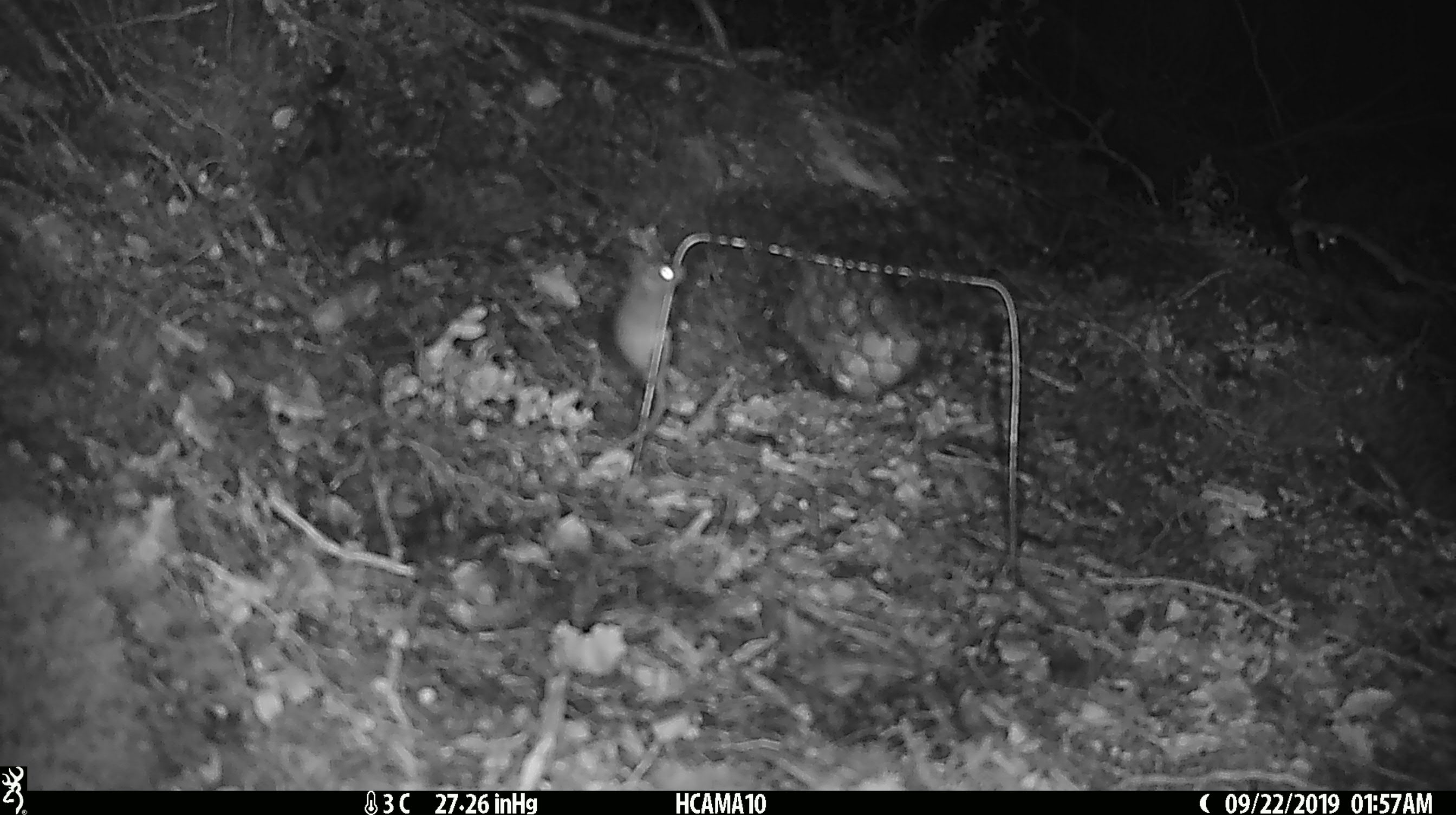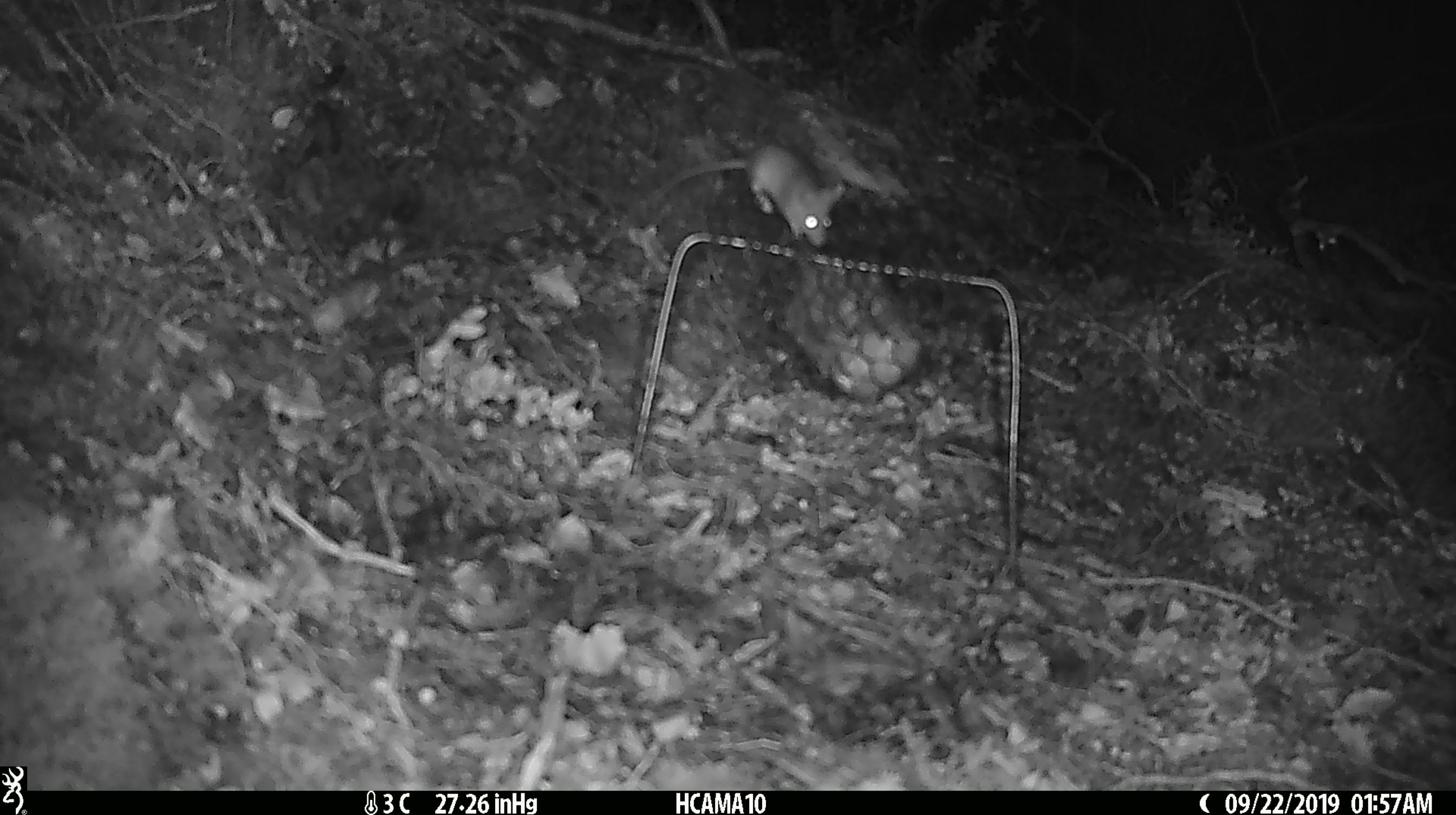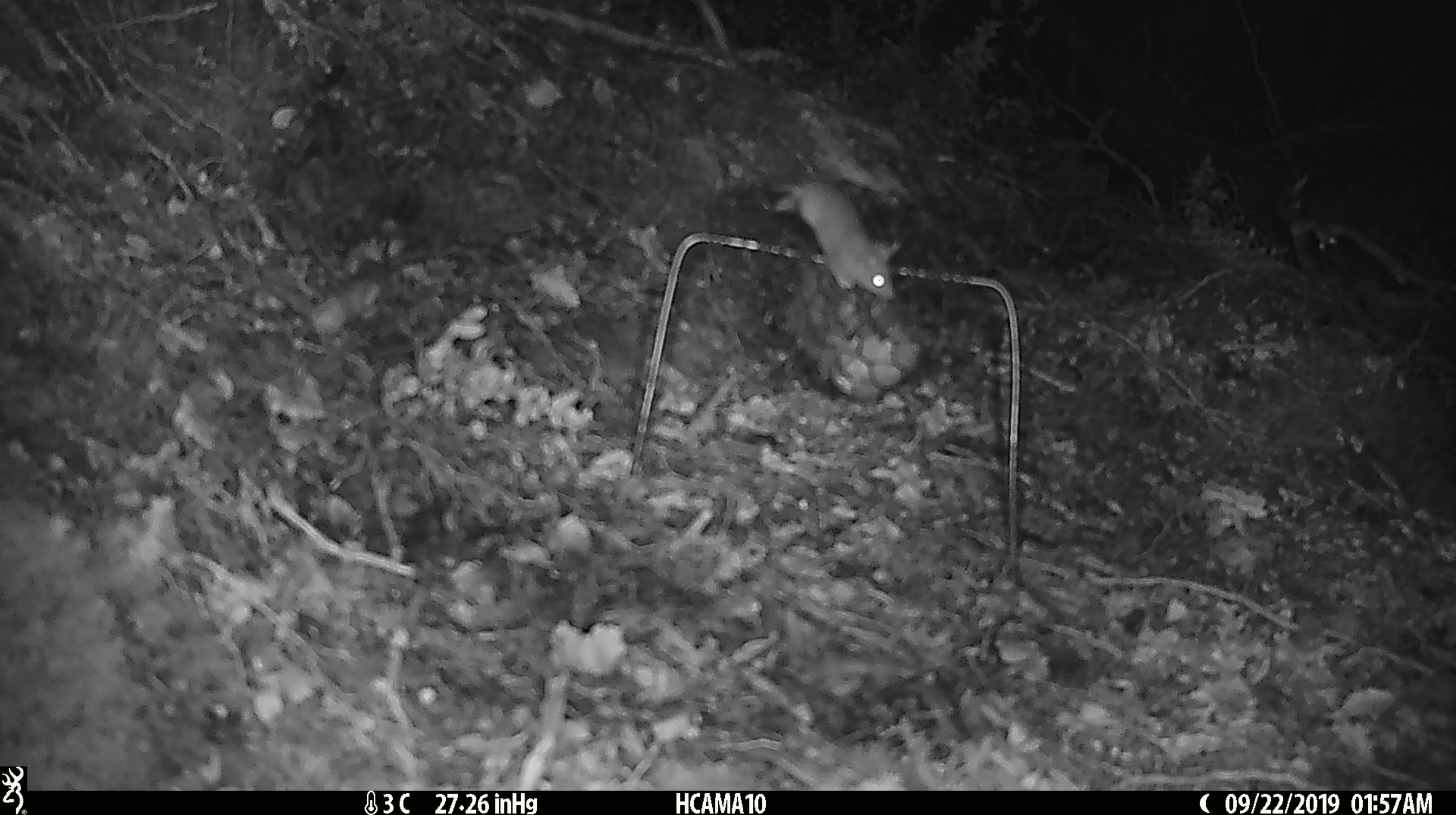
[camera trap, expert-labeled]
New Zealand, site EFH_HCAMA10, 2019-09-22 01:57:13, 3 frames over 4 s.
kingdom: Animalia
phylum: Chordata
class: Mammalia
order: Rodentia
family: Muridae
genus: Mus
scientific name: Mus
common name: mouse